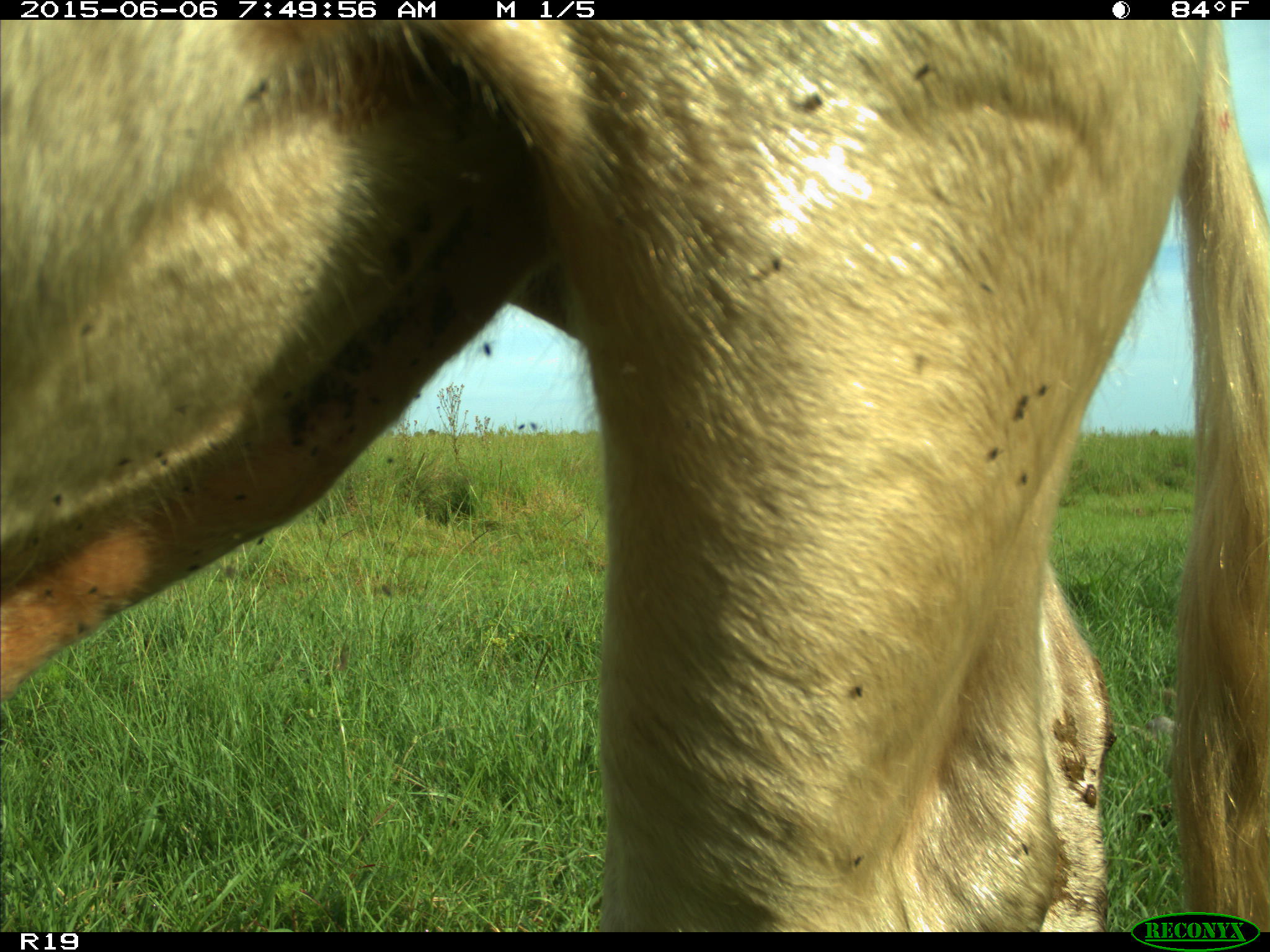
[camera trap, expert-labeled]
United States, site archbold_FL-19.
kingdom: Animalia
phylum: Chordata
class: Mammalia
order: Artiodactyla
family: Bovidae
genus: Bos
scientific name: Bos taurus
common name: domestic cow